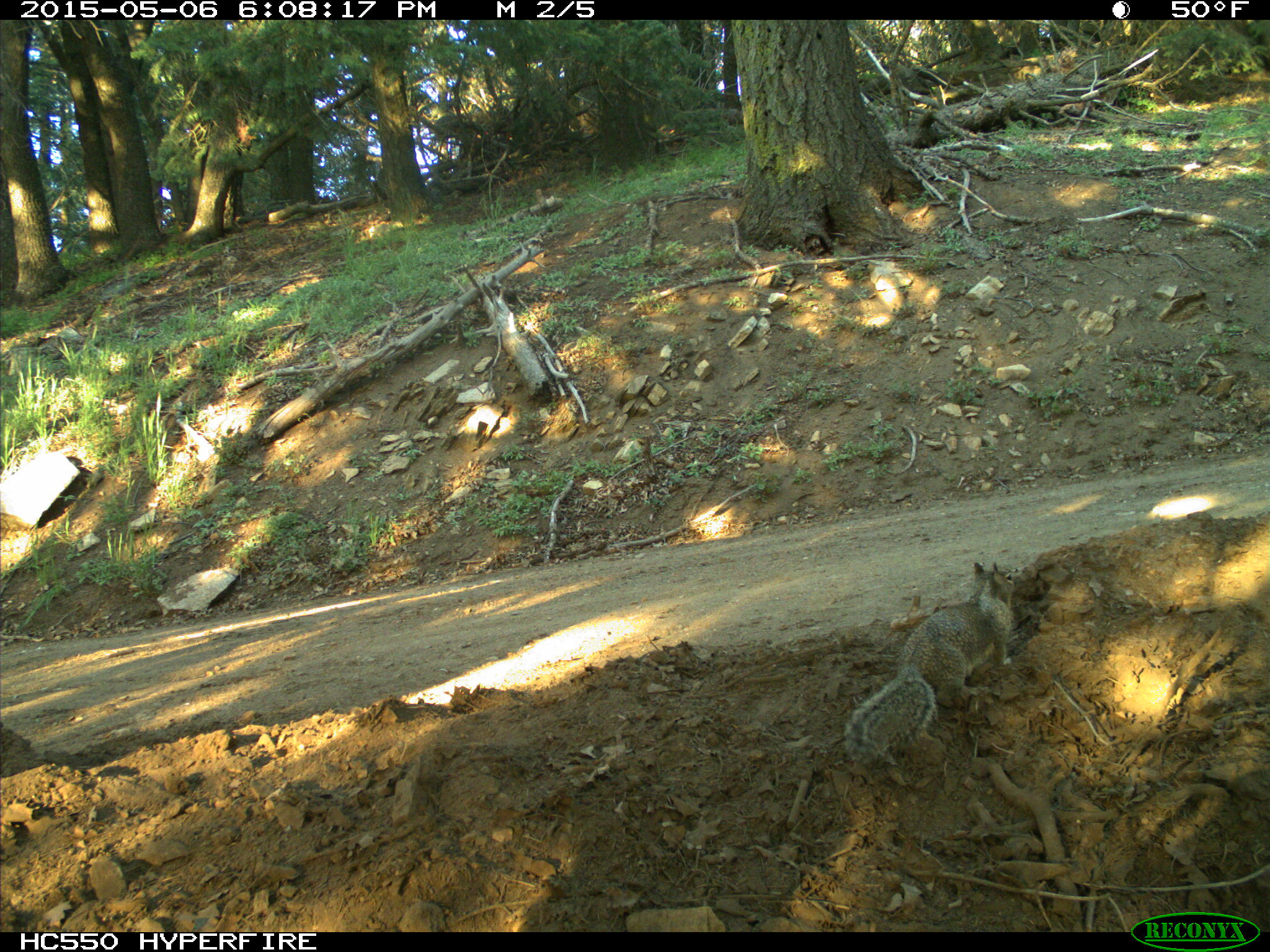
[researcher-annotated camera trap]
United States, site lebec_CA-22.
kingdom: Animalia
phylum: Chordata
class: Mammalia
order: Rodentia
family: Sciuridae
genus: Otospermophilus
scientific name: Otospermophilus beecheyi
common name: california ground squirrel